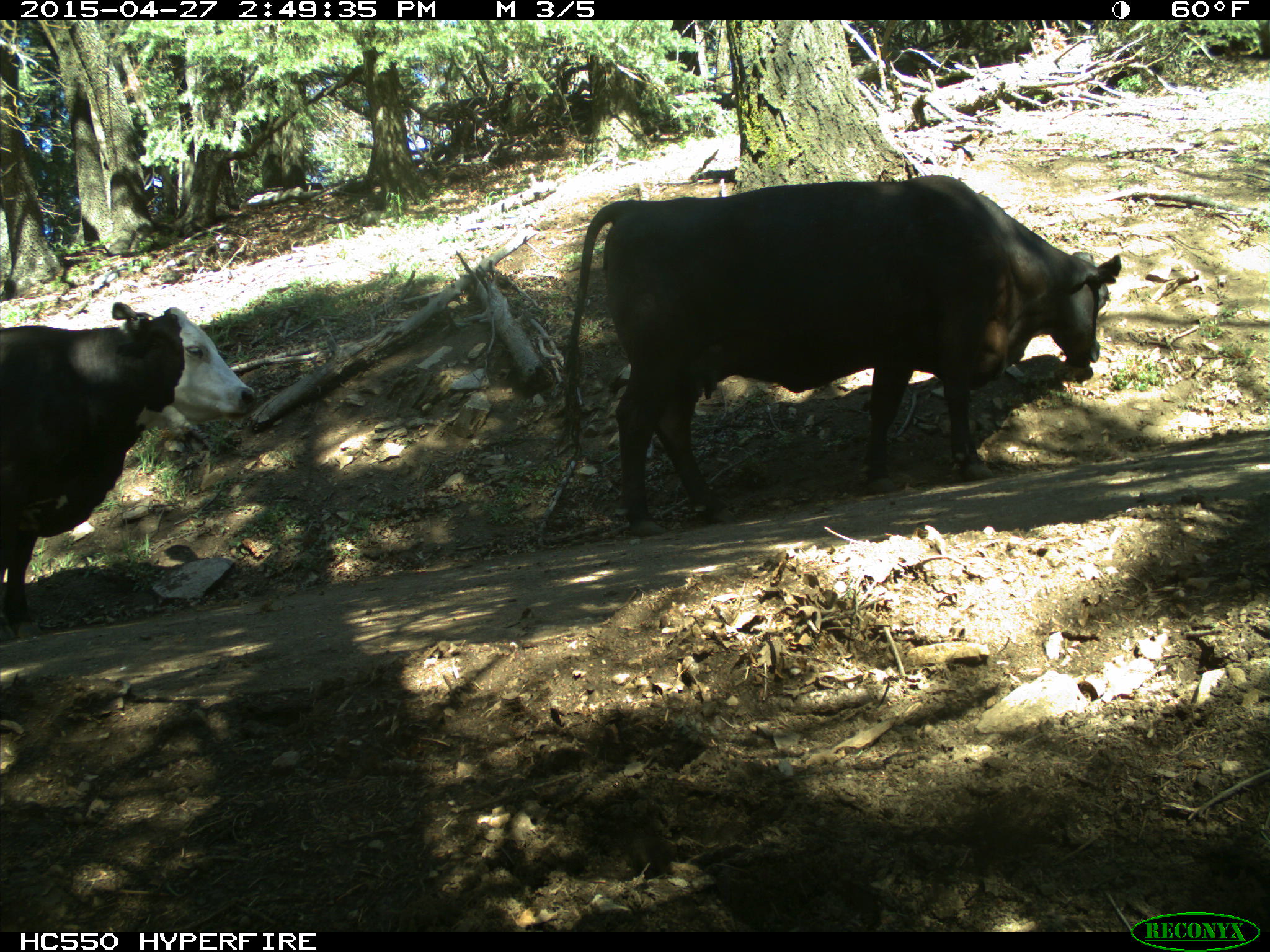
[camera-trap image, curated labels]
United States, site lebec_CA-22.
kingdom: Animalia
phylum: Chordata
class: Mammalia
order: Artiodactyla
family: Bovidae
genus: Bos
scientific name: Bos taurus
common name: domestic cow